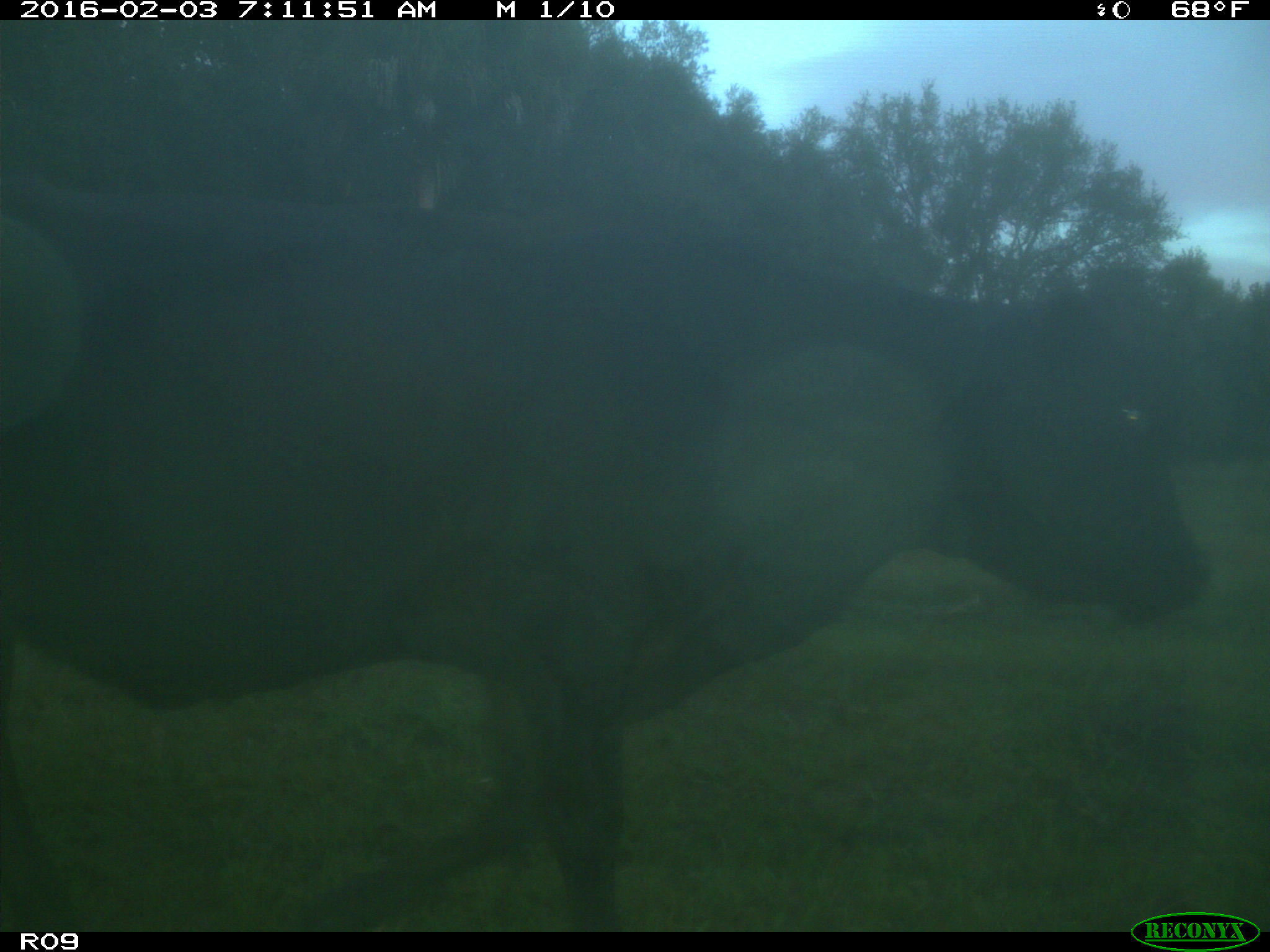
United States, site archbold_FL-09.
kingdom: Animalia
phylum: Chordata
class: Mammalia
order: Artiodactyla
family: Bovidae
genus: Bos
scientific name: Bos taurus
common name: domestic cow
Bos taurus (domestic cow).